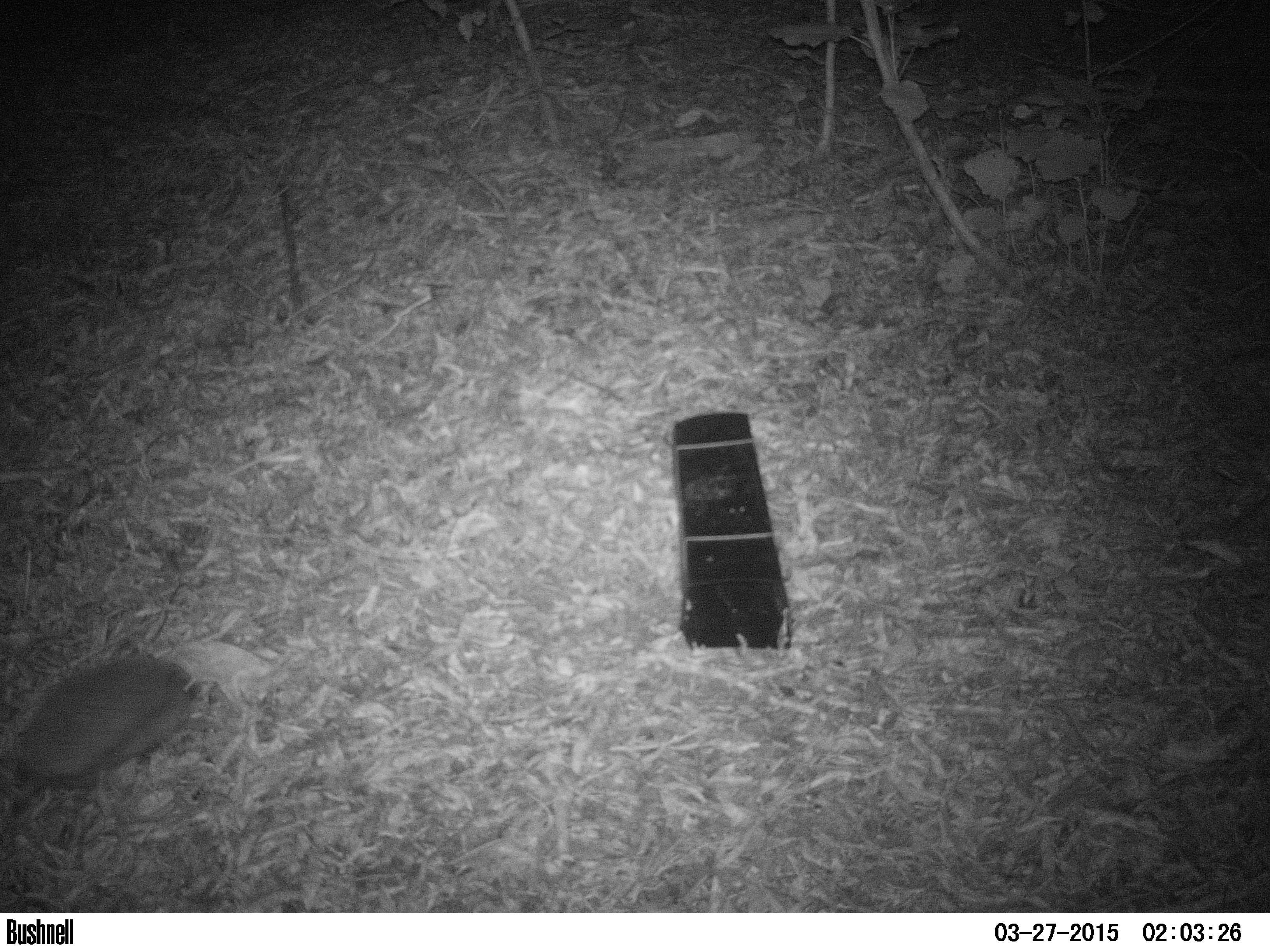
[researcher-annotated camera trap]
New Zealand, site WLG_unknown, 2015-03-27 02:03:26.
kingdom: Animalia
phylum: Chordata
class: Mammalia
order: Eulipotyphla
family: Erinaceidae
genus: Erinaceus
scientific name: Erinaceus europaeus europaeus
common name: european hedgehog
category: hedgehog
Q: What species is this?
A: Hedgehog (european hedgehog) (Erinaceus europaeus europaeus).